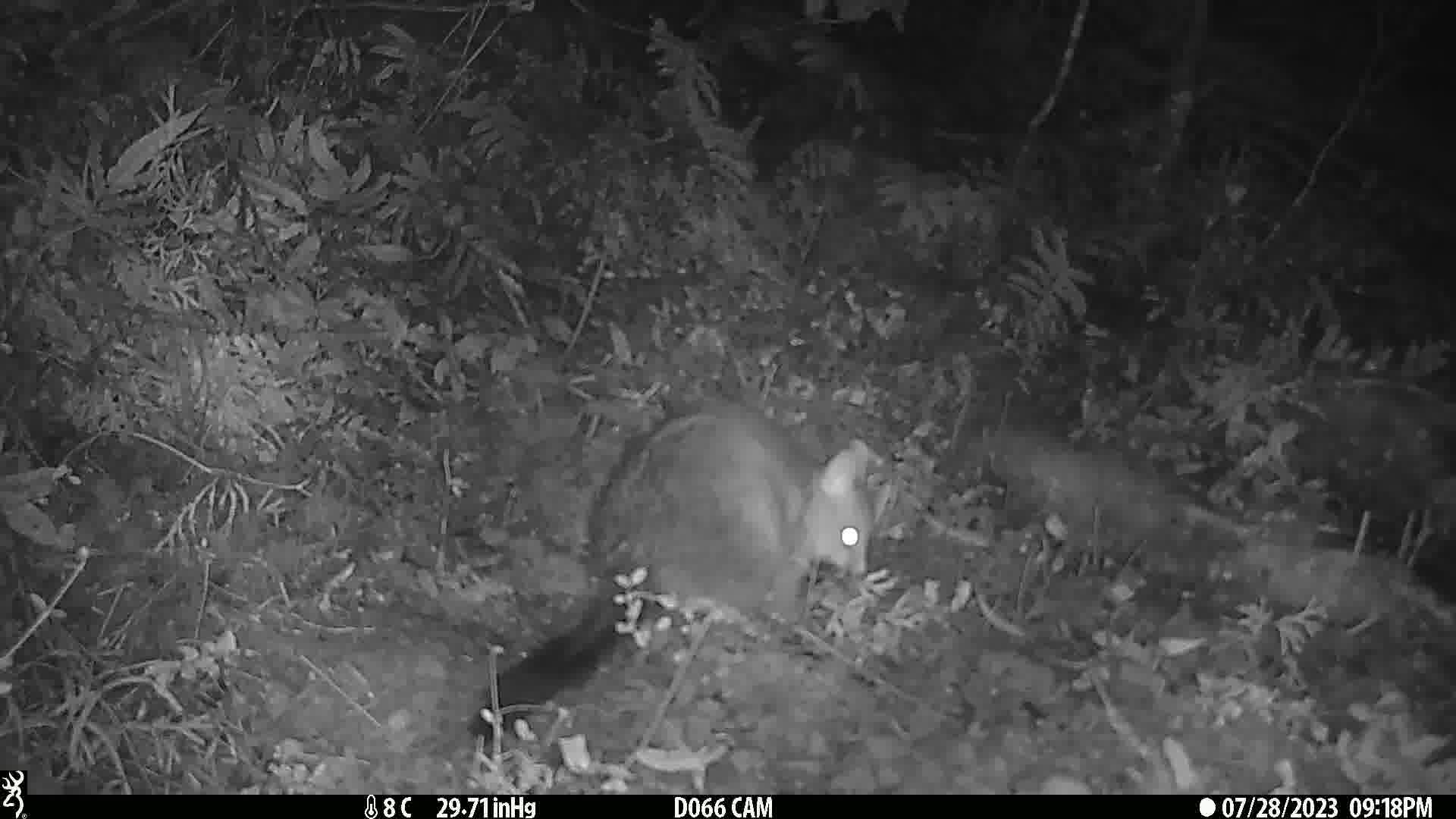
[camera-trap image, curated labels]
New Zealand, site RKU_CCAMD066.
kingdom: Animalia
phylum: Chordata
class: Mammalia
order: Diprotodontia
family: Phalangeridae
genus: Trichosurus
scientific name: Trichosurus vulpecula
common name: common brushtail possum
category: possum